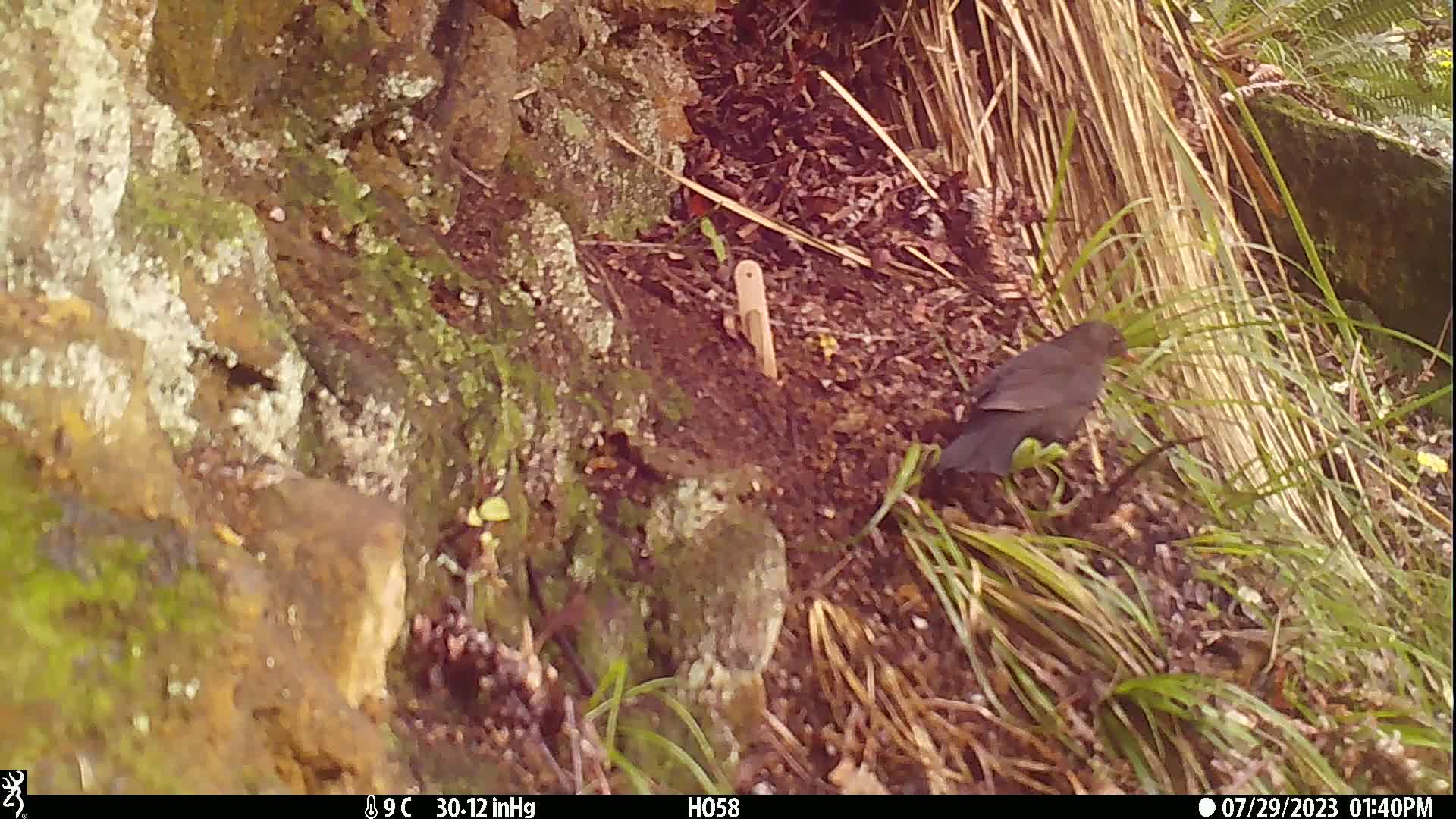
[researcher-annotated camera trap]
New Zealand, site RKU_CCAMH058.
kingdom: Animalia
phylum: Chordata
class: Aves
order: Passeriformes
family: Turdidae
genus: Turdus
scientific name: Turdus merula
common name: eurasian blackbird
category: blackbird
Blackbird (eurasian blackbird) (Turdus merula).